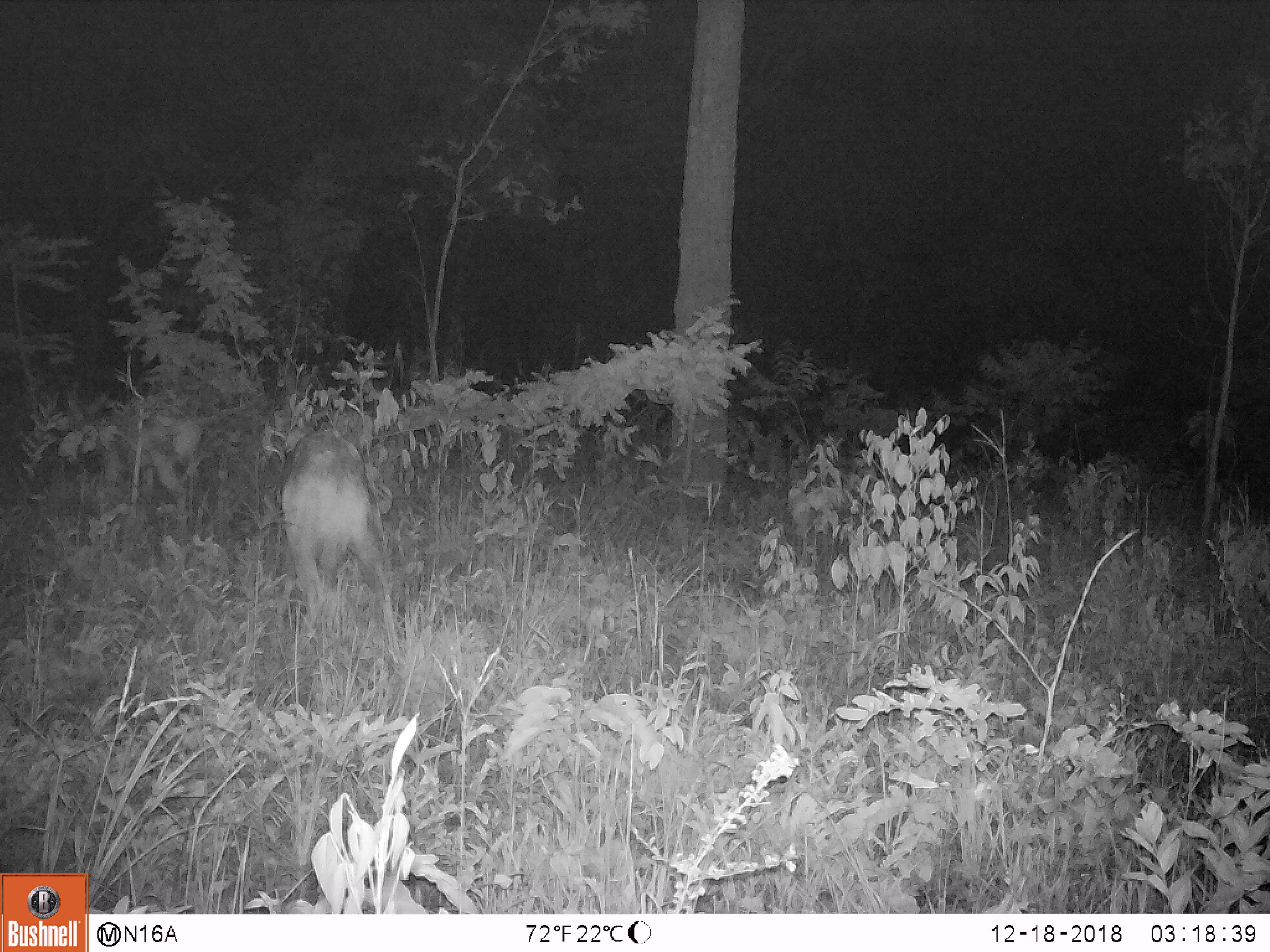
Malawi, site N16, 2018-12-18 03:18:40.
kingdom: Animalia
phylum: Chordata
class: Mammalia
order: Artiodactyla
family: Bovidae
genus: Tragelaphus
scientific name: Tragelaphus sylvaticus sylvaticus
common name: cape bushbuck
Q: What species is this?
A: Cape bushbuck (Tragelaphus sylvaticus sylvaticus).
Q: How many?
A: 1.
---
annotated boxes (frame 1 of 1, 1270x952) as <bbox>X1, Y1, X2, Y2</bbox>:
cape bushbuck: <bbox>62, 392, 205, 504</bbox>